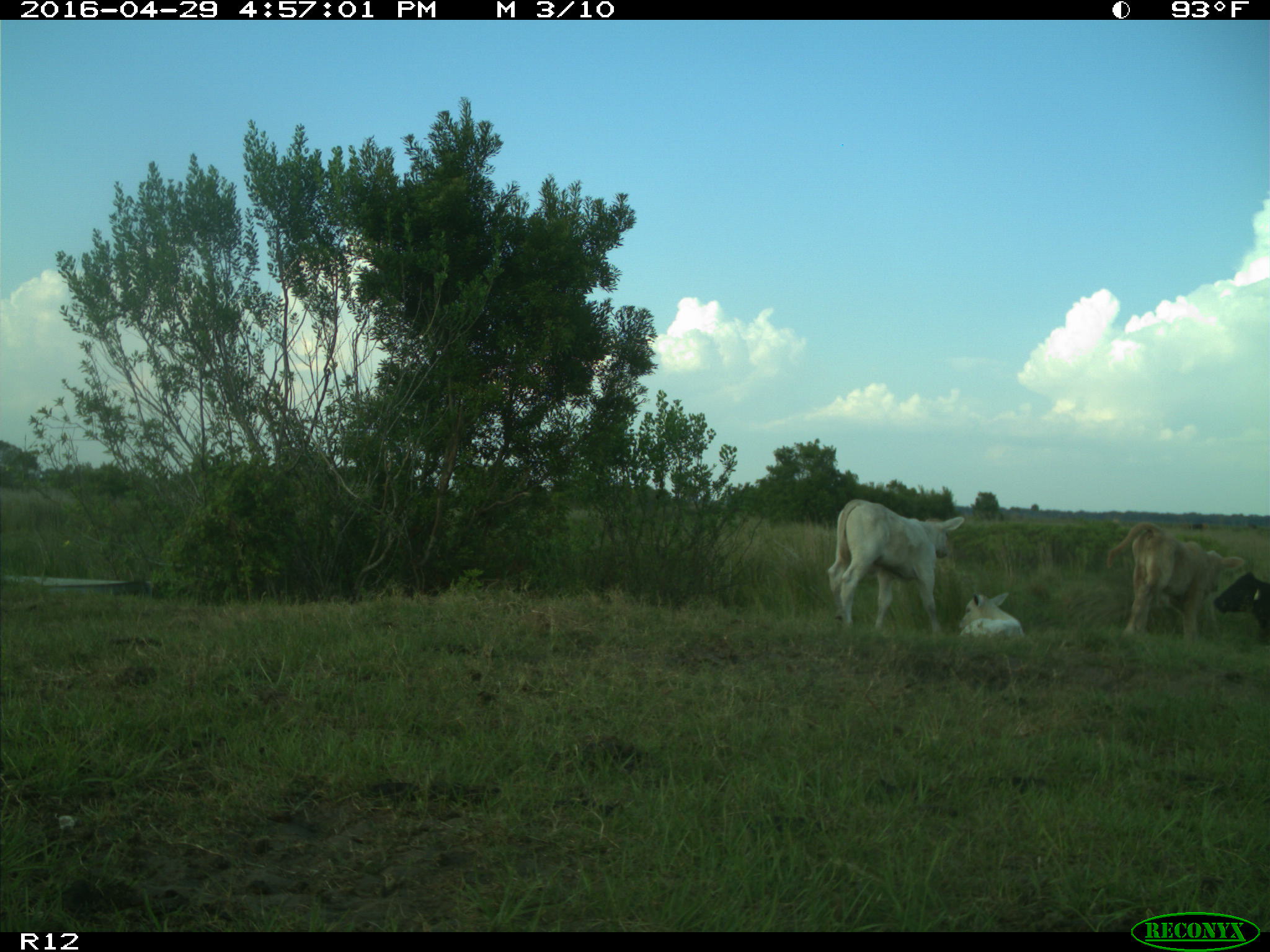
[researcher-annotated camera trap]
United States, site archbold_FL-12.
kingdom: Animalia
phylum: Chordata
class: Mammalia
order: Artiodactyla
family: Bovidae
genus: Bos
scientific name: Bos taurus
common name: domestic cow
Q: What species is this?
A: Bos taurus (domestic cow).